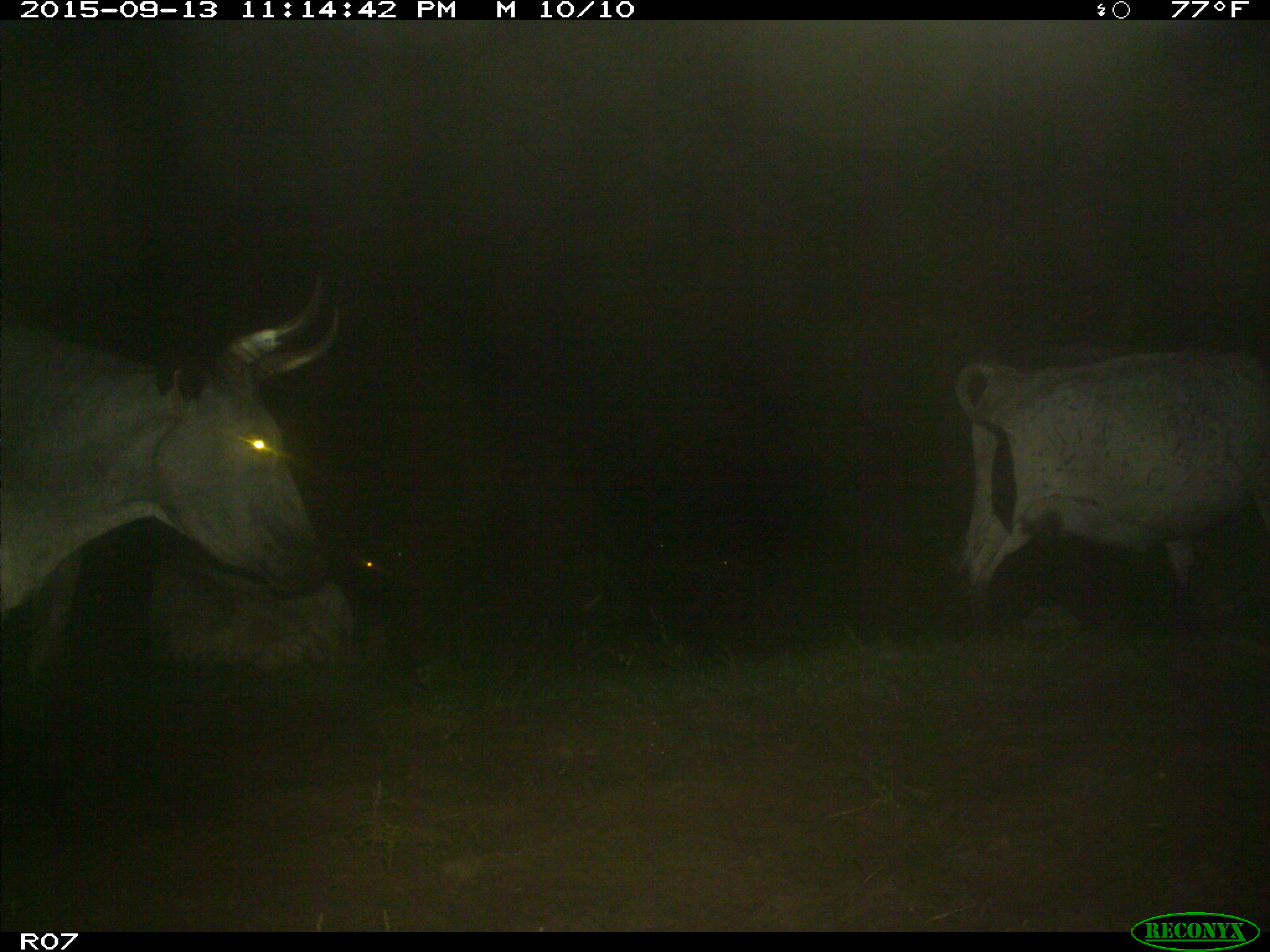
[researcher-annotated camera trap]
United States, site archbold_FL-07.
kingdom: Animalia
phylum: Chordata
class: Mammalia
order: Artiodactyla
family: Bovidae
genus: Bos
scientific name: Bos taurus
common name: domestic cow